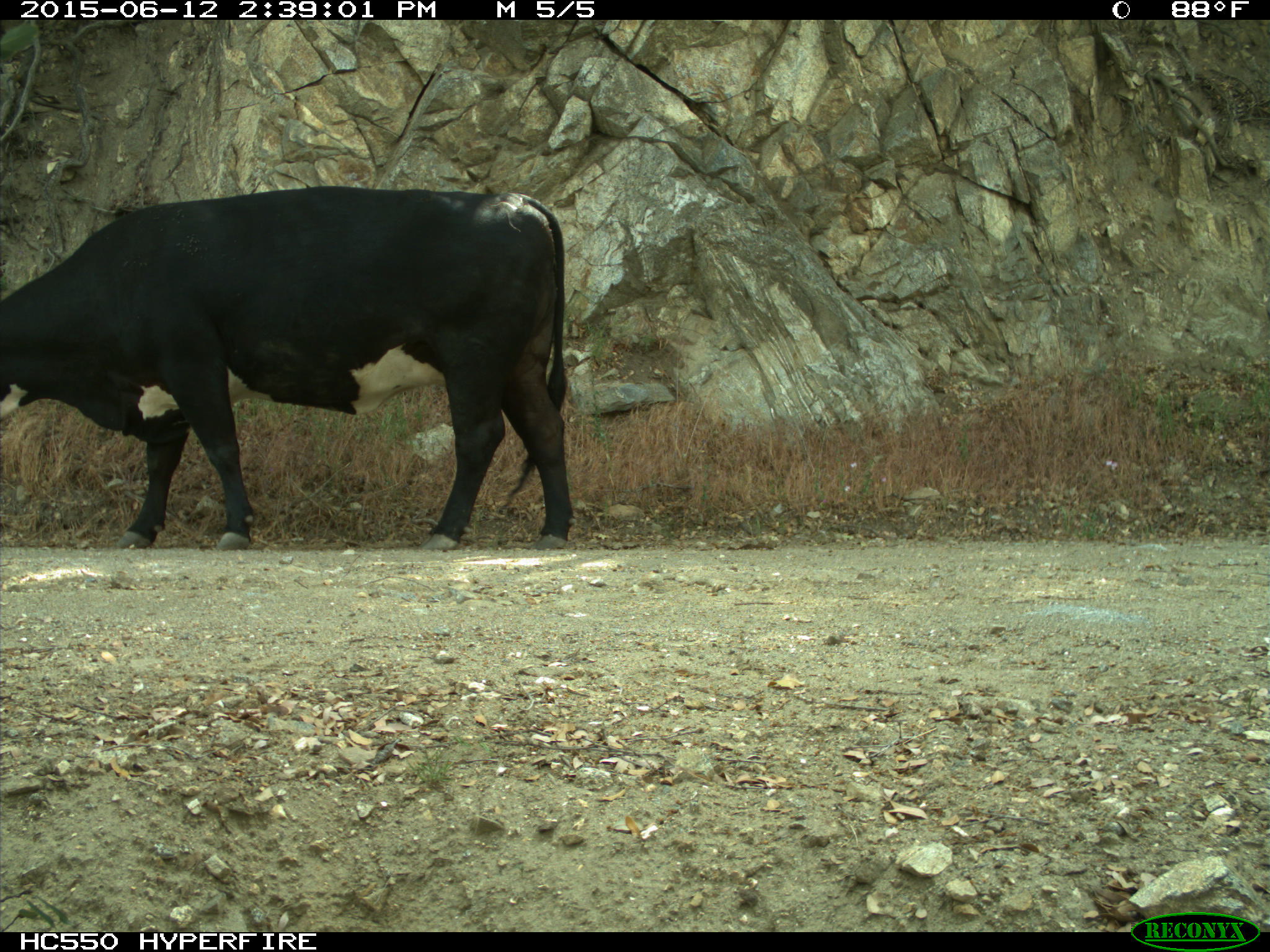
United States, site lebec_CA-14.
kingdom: Animalia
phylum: Chordata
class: Mammalia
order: Artiodactyla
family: Bovidae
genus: Bos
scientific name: Bos taurus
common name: domestic cow